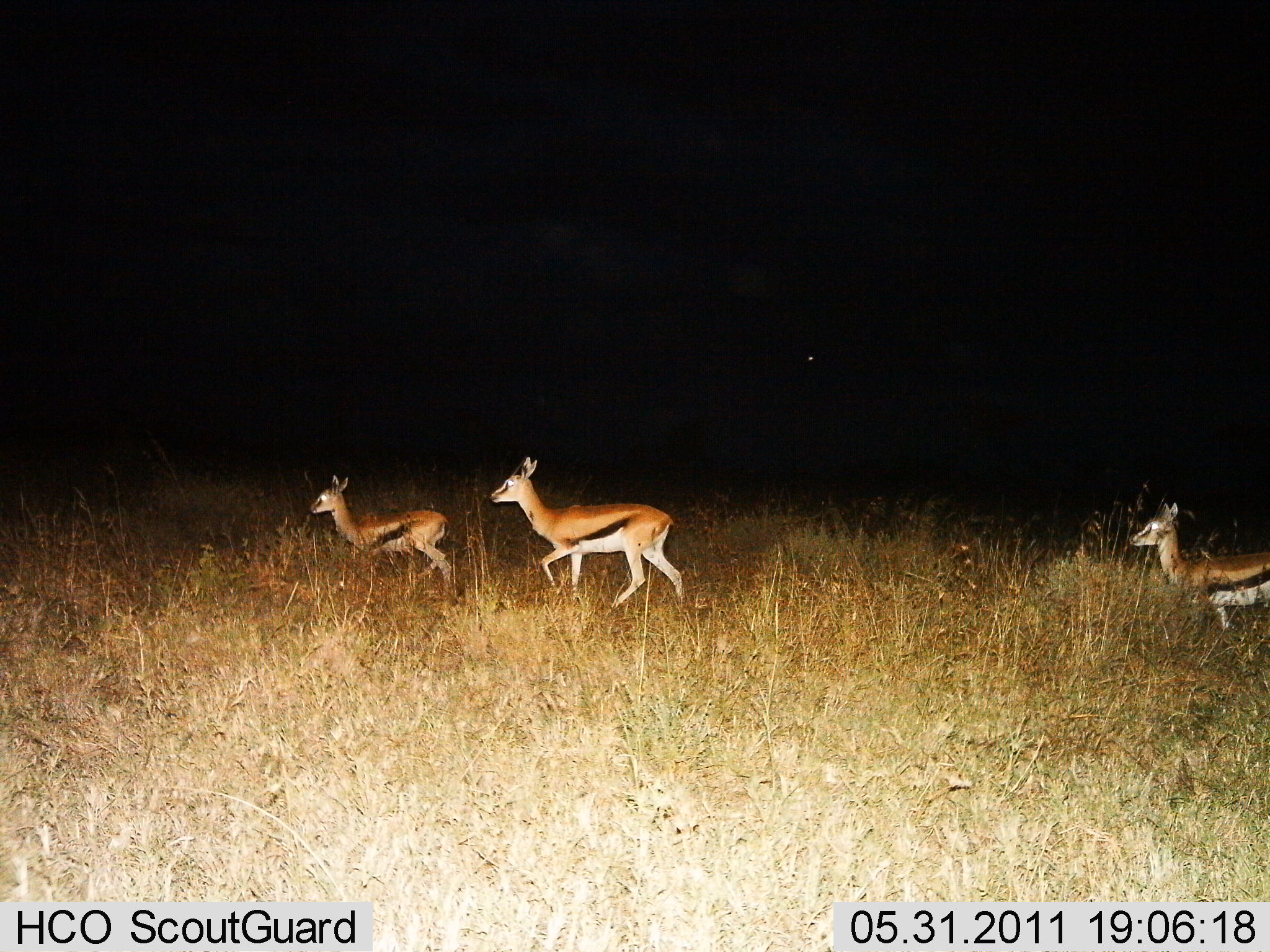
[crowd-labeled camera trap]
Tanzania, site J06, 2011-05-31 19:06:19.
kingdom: Animalia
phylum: Chordata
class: Mammalia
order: Artiodactyla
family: Bovidae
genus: Eudorcas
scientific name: Eudorcas thomsonii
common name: thomson's gazelle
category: gazellethomsons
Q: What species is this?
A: Gazellethomsons (thomson's gazelle) (Eudorcas thomsonii).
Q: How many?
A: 3.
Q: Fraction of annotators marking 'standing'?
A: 0%.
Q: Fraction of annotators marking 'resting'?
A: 0%.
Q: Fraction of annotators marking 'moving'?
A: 100%.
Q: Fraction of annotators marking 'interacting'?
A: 0%.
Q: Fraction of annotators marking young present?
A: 8%.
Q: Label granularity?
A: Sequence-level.